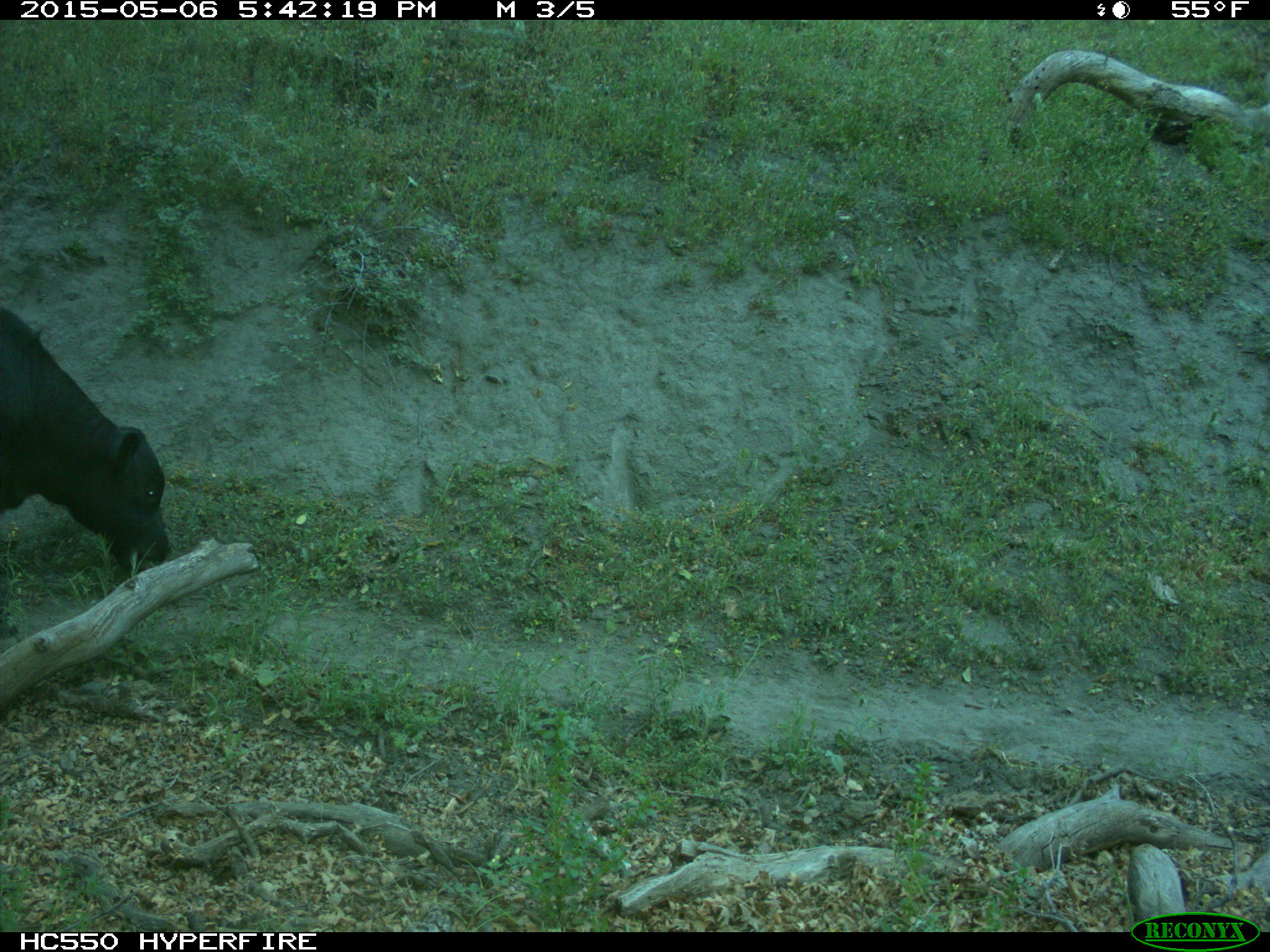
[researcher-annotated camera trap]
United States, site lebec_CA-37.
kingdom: Animalia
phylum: Chordata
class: Mammalia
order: Artiodactyla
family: Bovidae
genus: Bos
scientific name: Bos taurus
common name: domestic cow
Bos taurus (domestic cow).